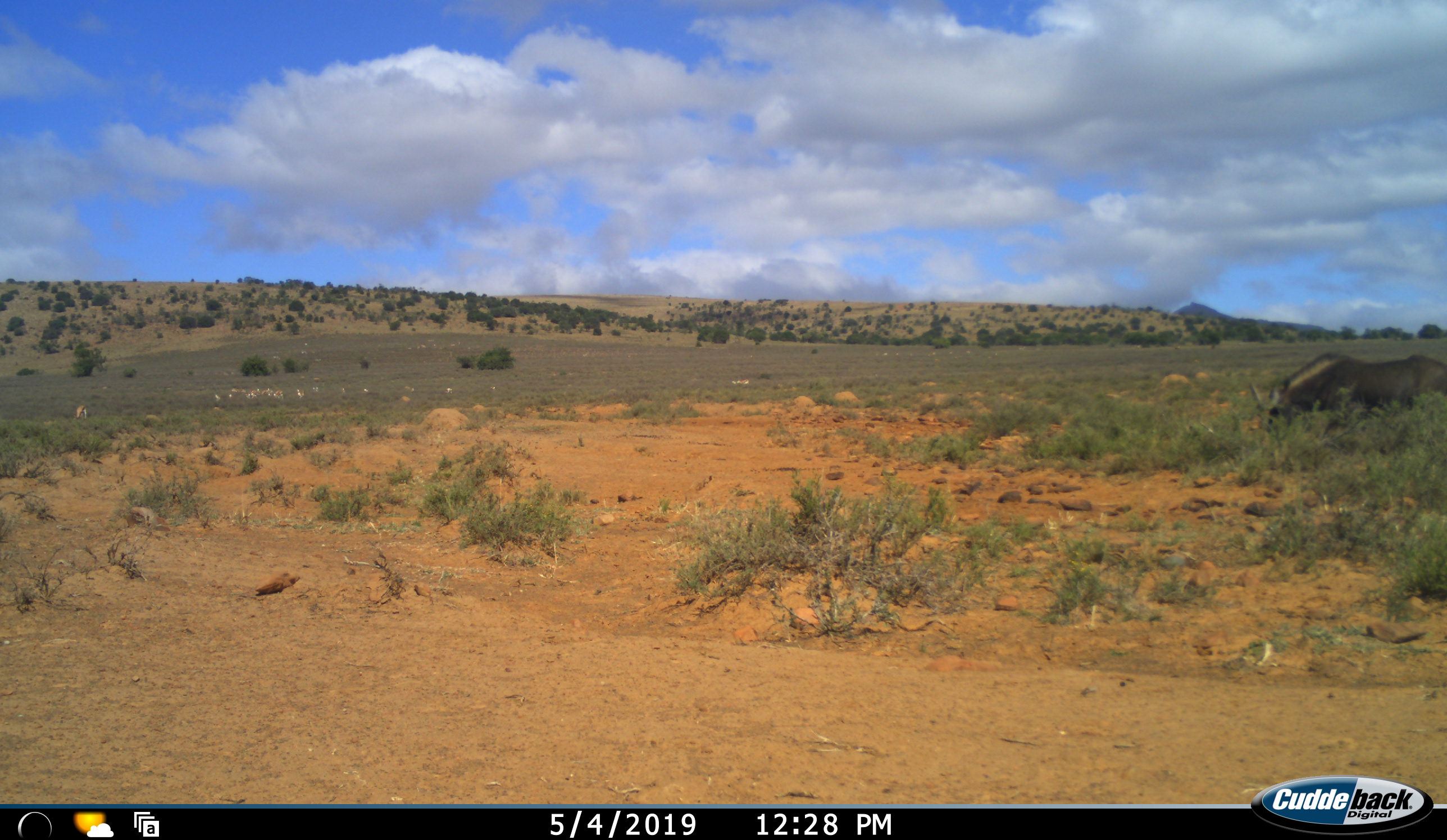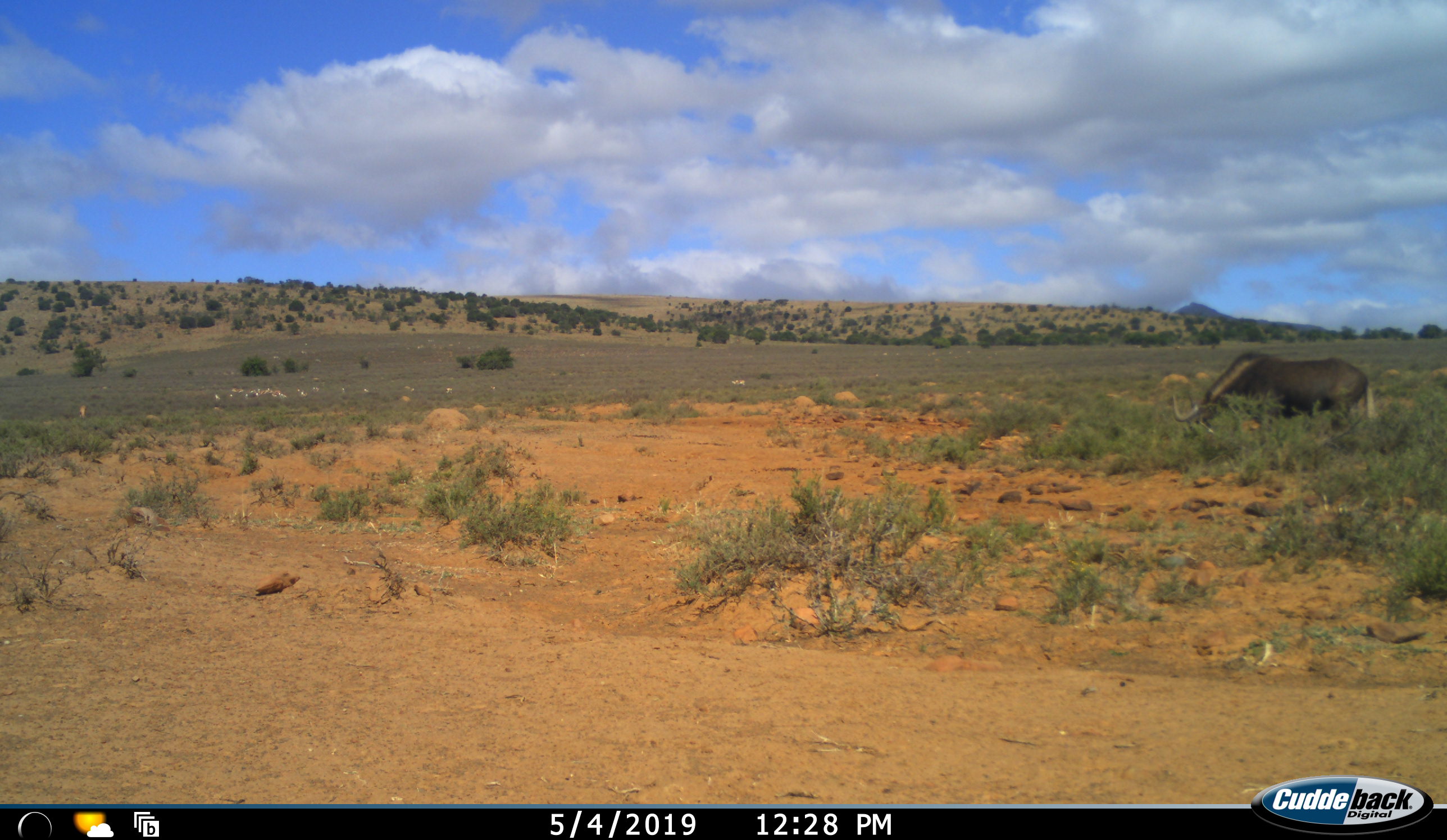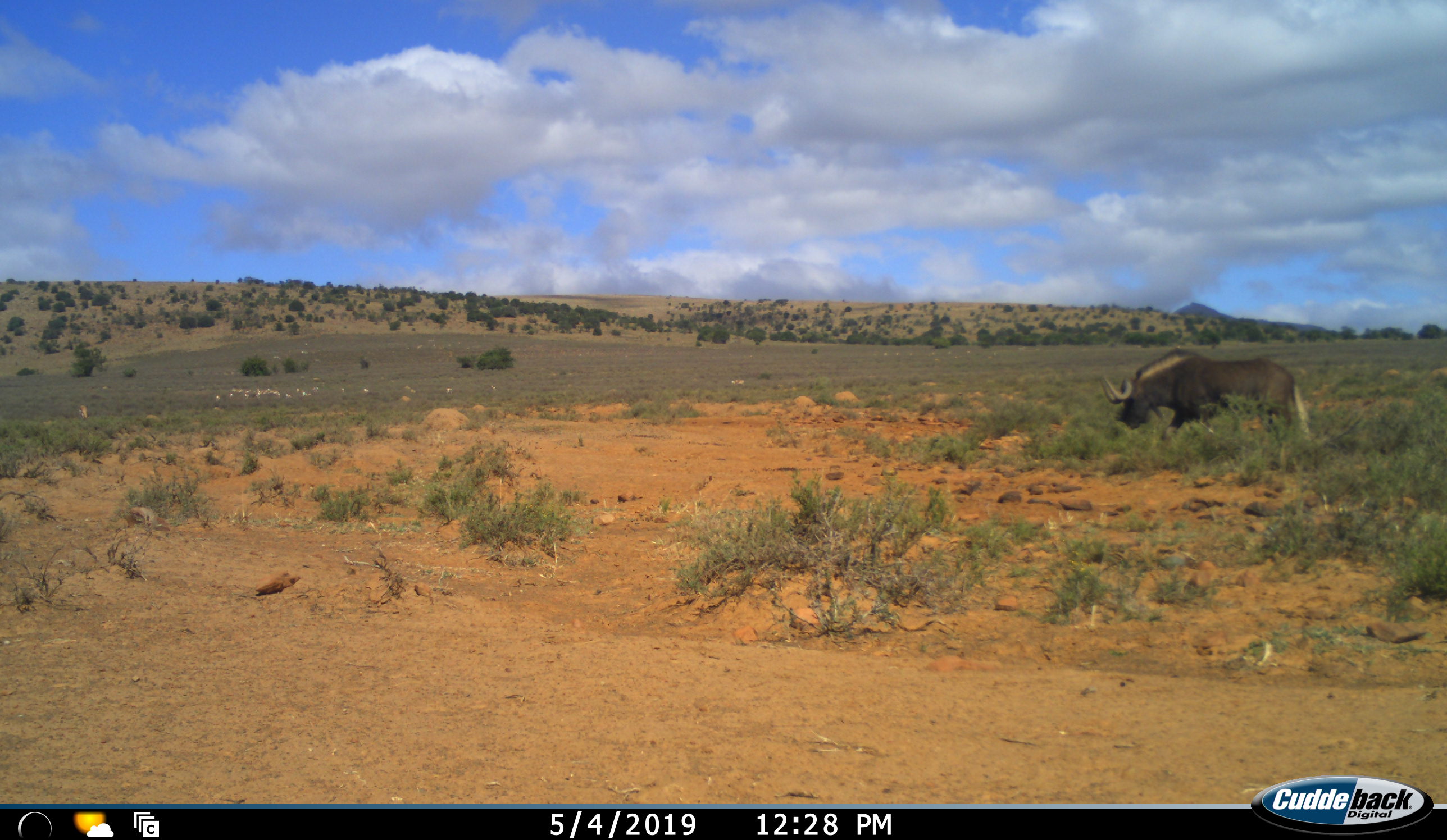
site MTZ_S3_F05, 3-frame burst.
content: unidentified animal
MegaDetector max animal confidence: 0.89